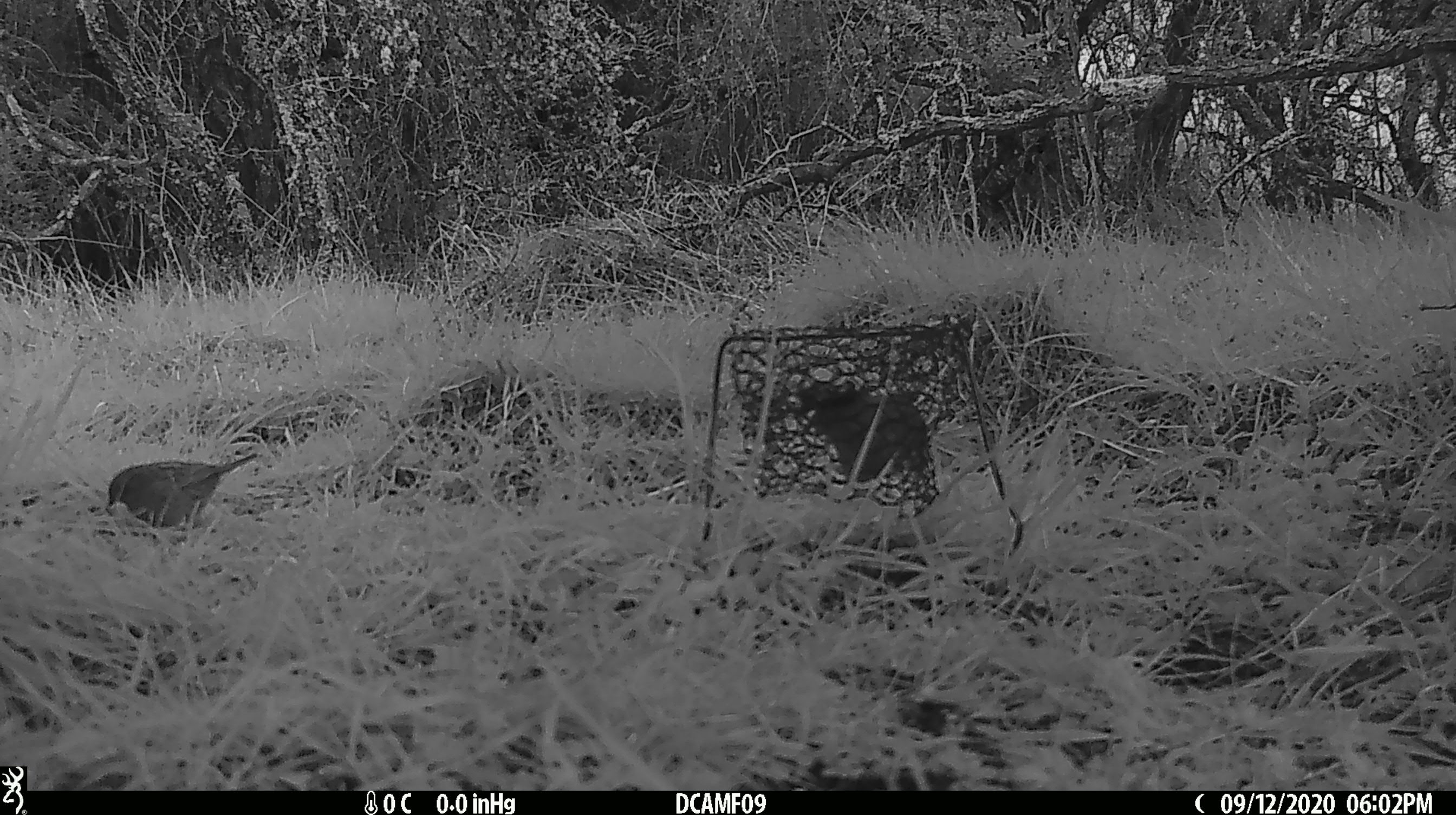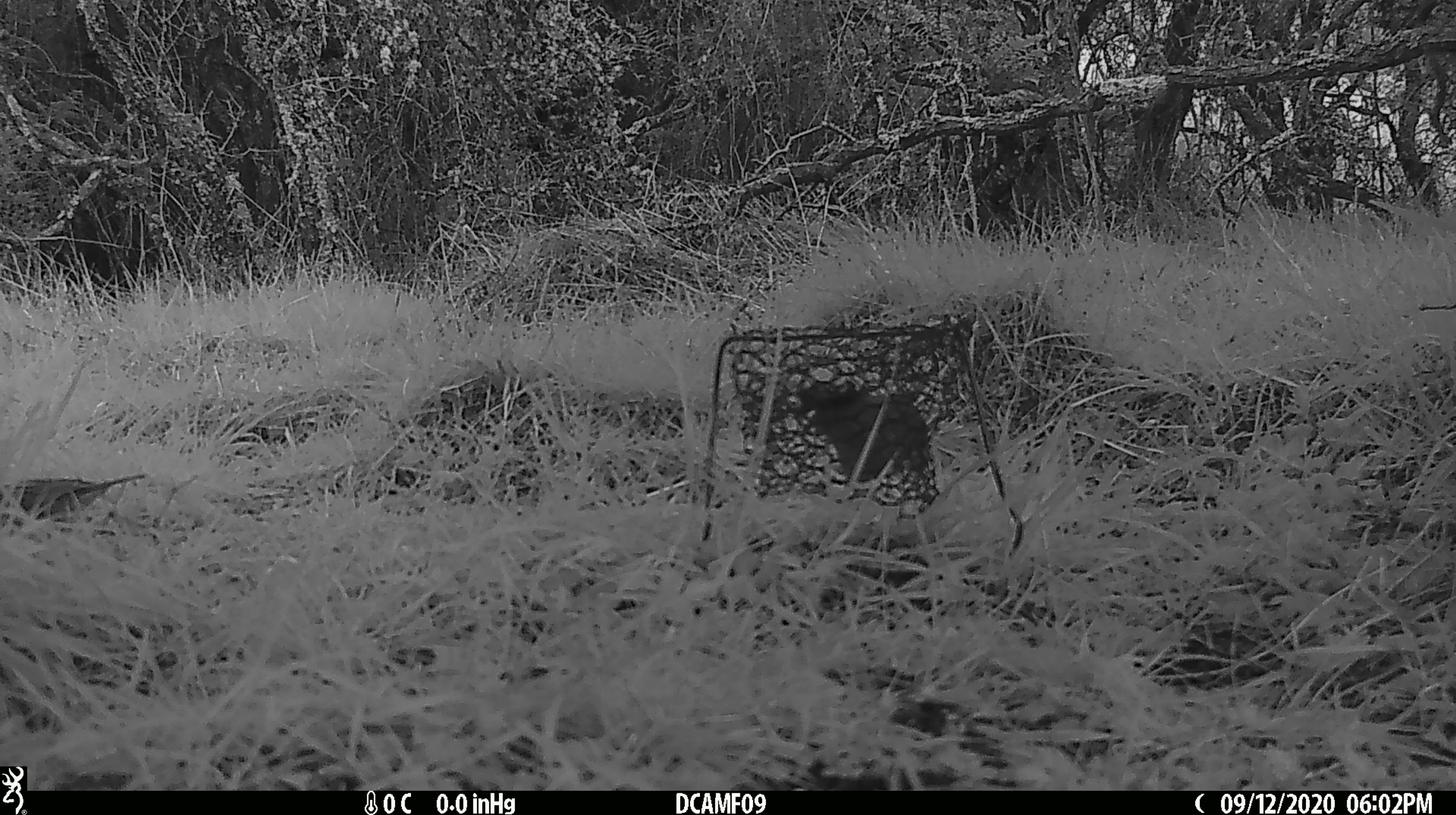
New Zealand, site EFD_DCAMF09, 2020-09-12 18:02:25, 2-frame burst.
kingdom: Animalia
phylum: Chordata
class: Aves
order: Passeriformes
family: Prunellidae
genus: Prunella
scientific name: Prunella modularis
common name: dunnock